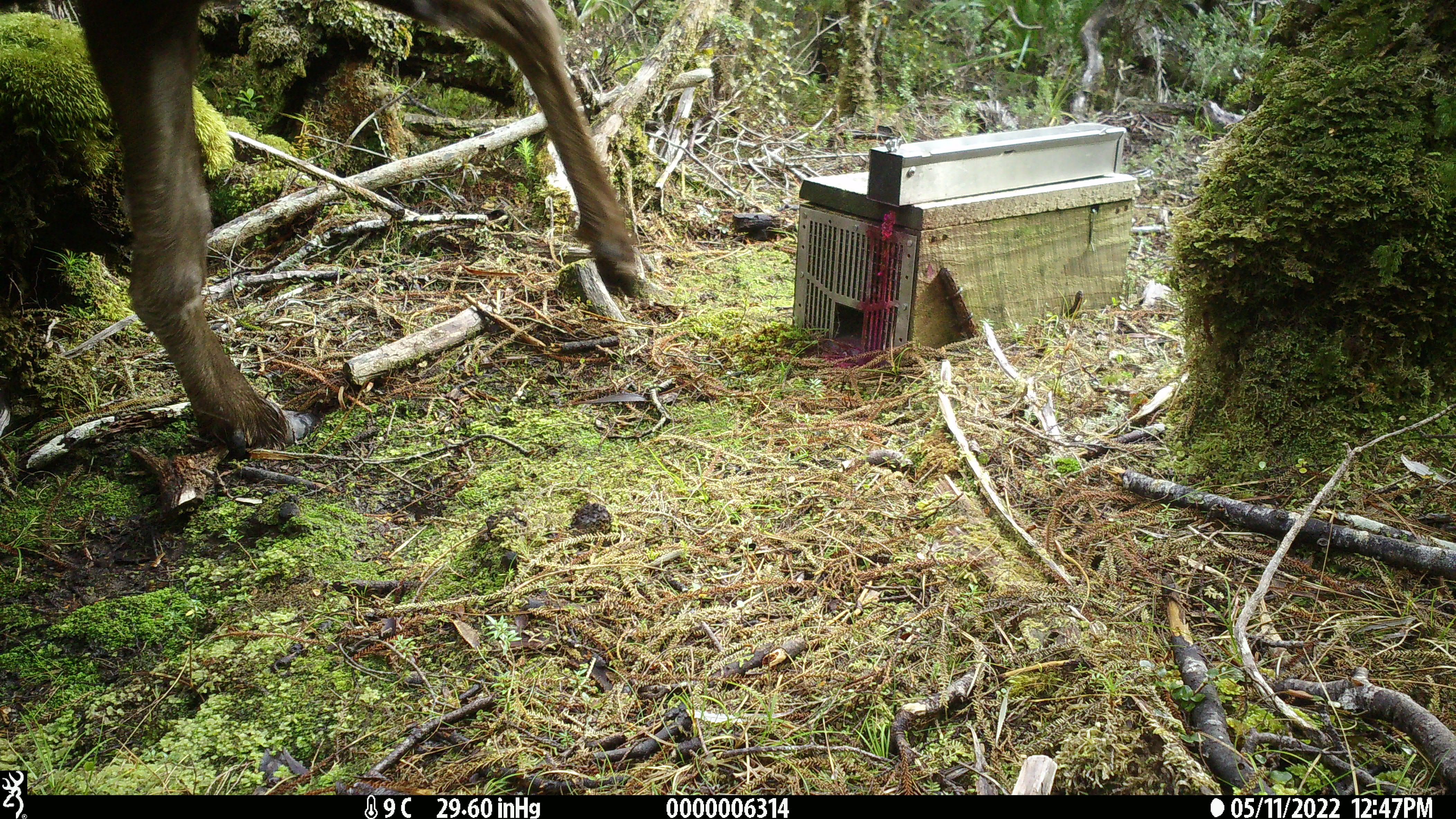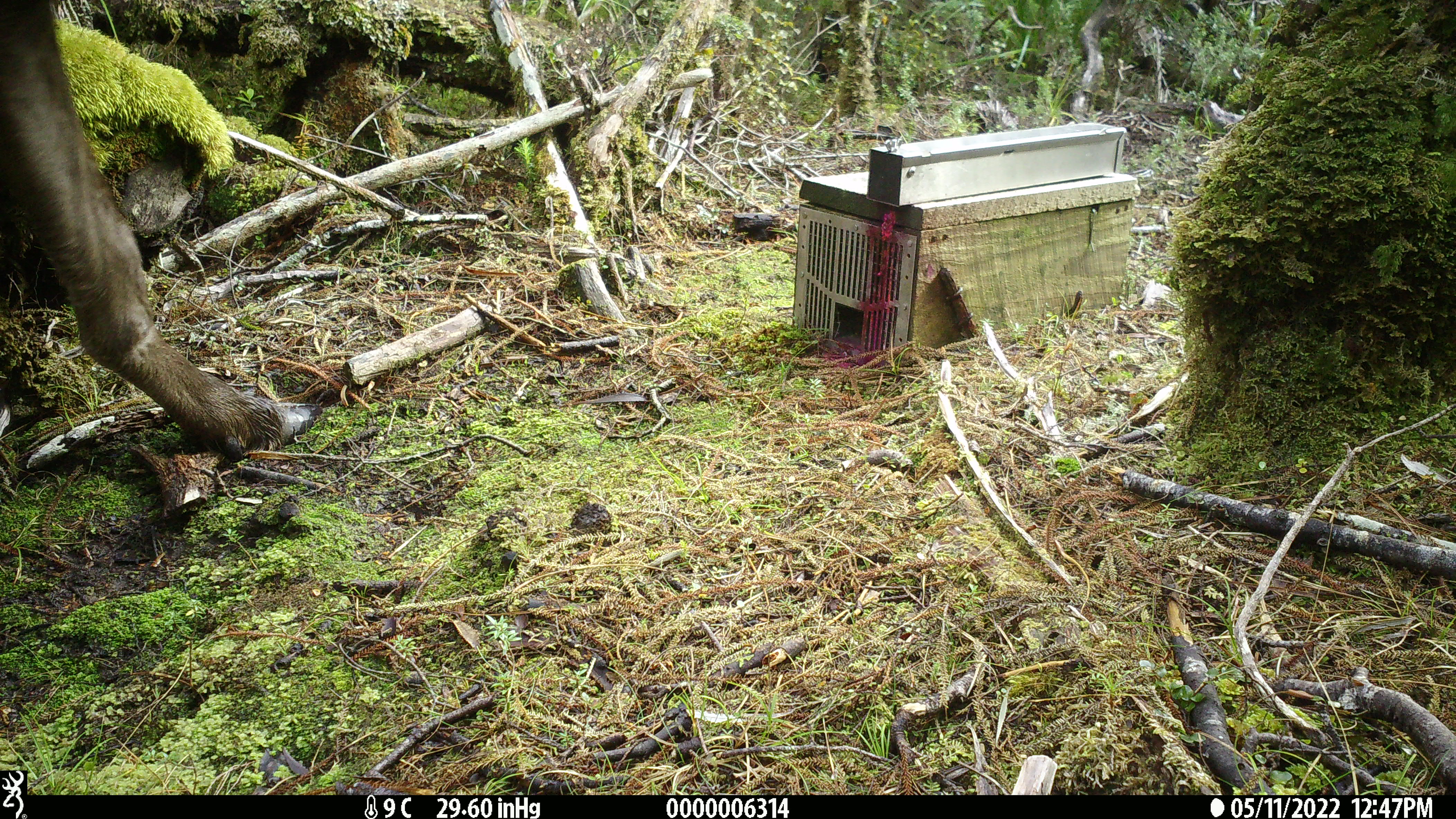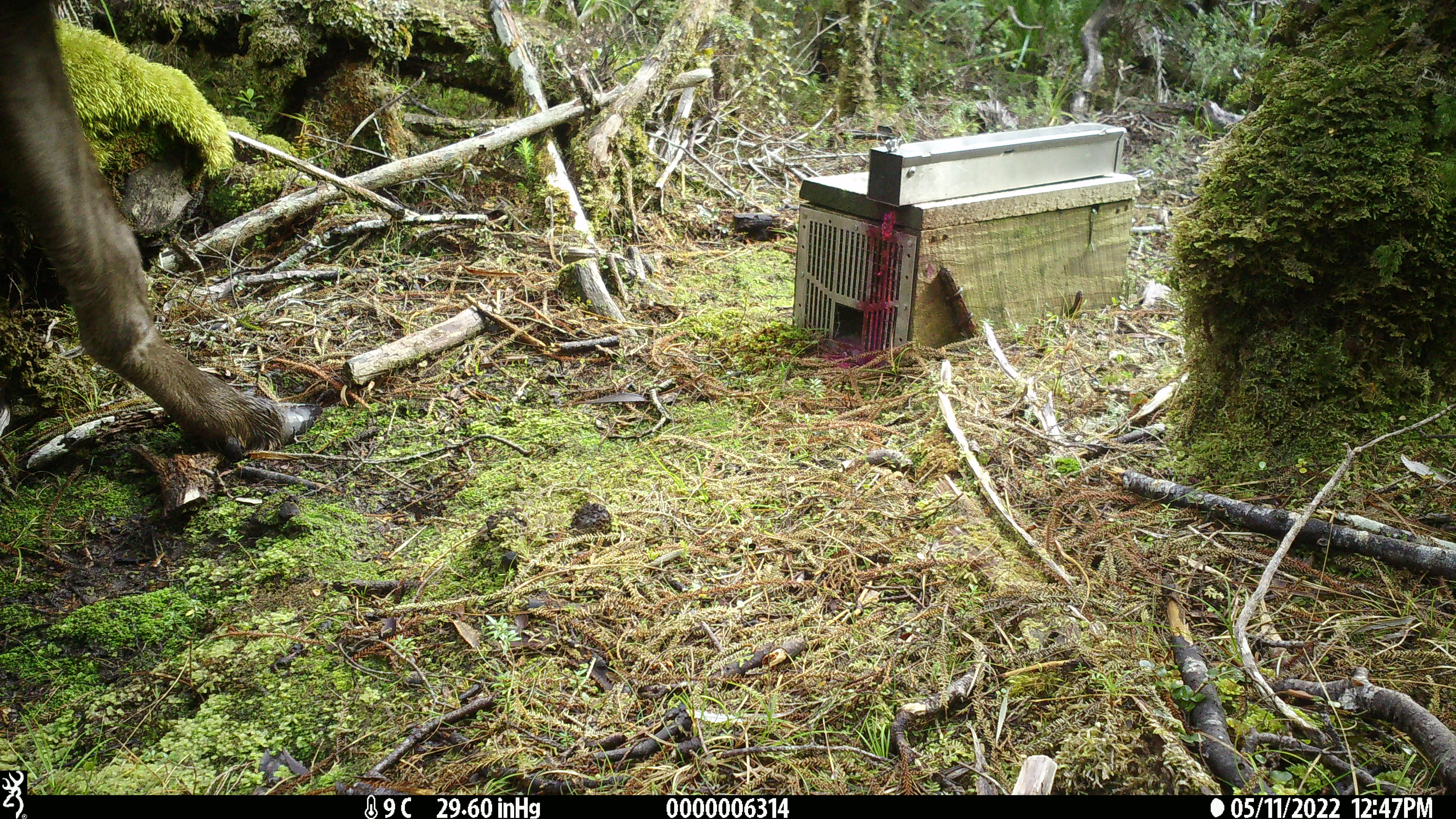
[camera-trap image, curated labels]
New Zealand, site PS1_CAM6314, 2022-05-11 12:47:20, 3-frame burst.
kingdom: Animalia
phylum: Chordata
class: Mammalia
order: Artiodactyla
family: Cervidae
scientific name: Cervidae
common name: deer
Deer (Cervidae).